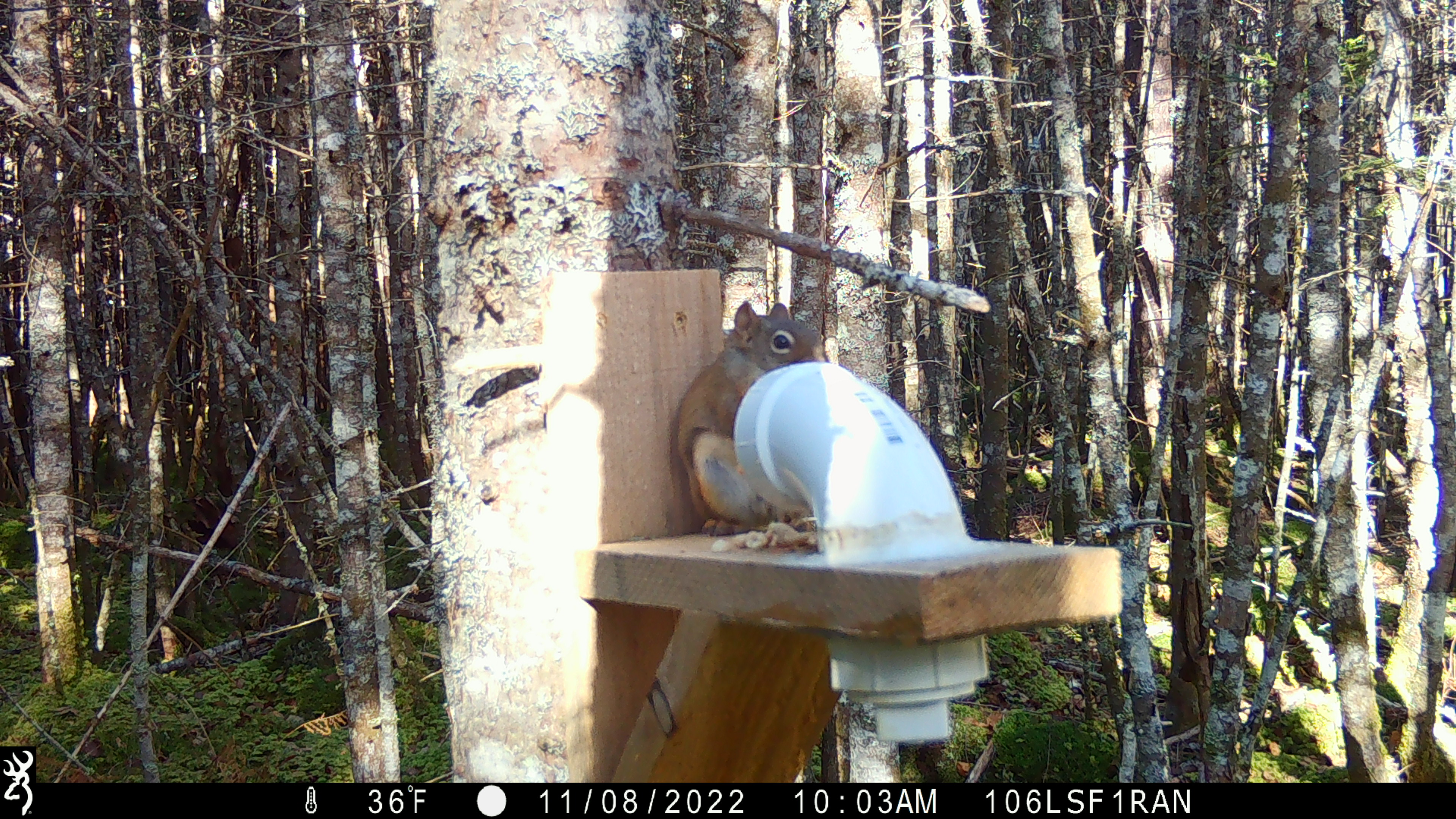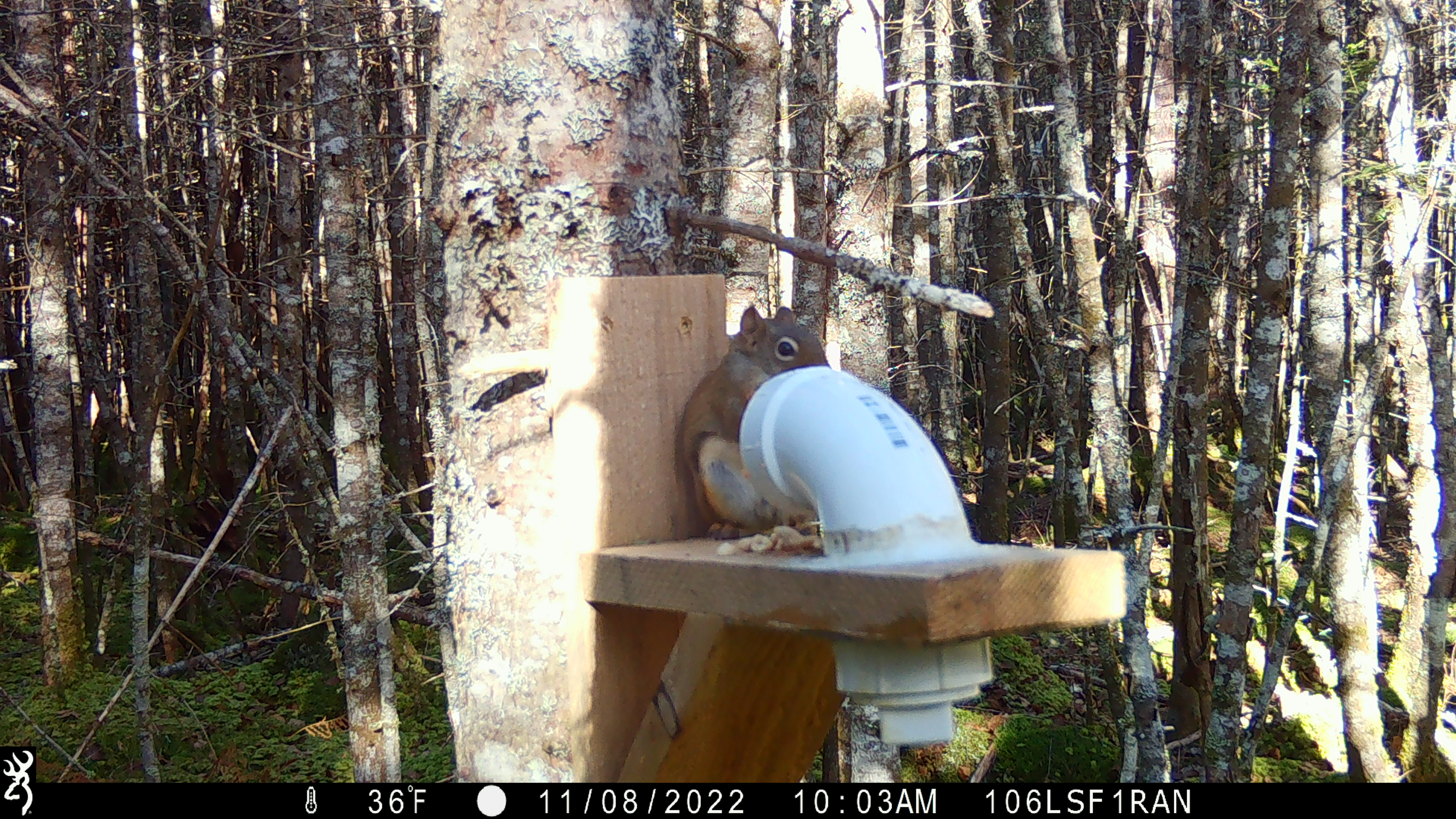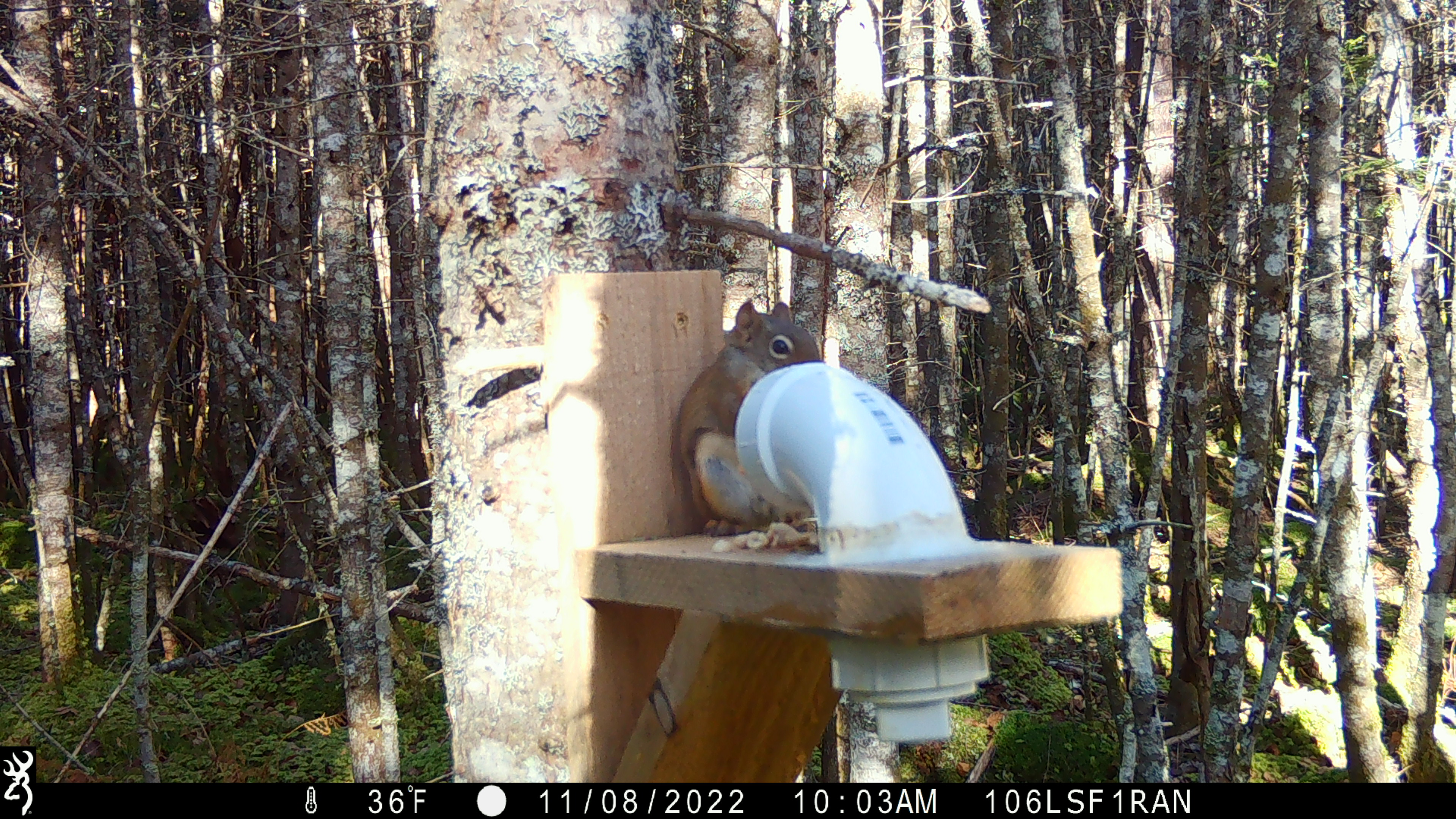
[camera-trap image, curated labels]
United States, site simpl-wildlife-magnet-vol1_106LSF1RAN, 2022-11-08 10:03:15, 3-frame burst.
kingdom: Animalia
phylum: Chordata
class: Mammalia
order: Rodentia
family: Sciuridae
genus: Tamiasciurus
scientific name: Tamiasciurus hudsonicus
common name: red squirrel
Red squirrel (Tamiasciurus hudsonicus).